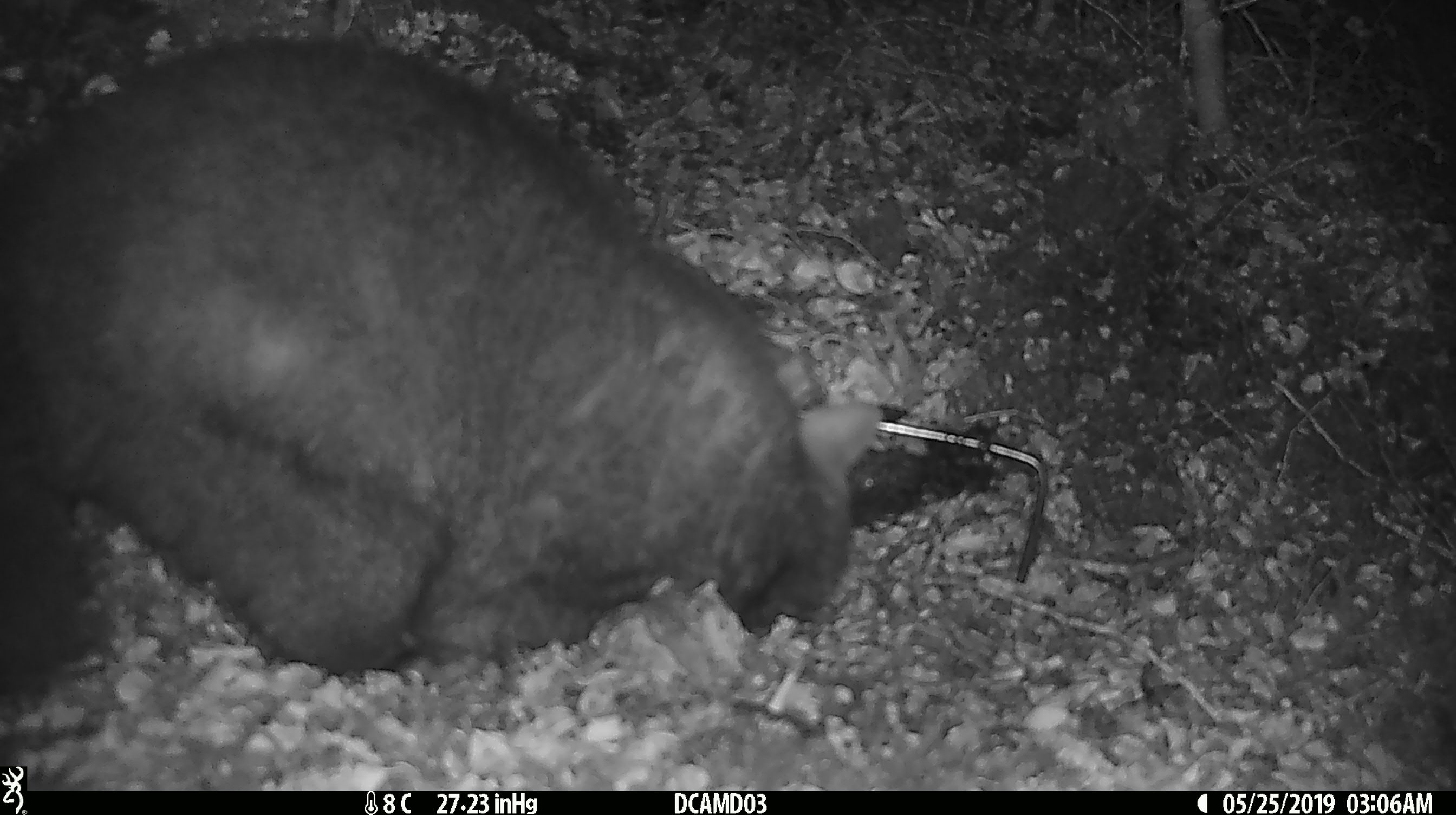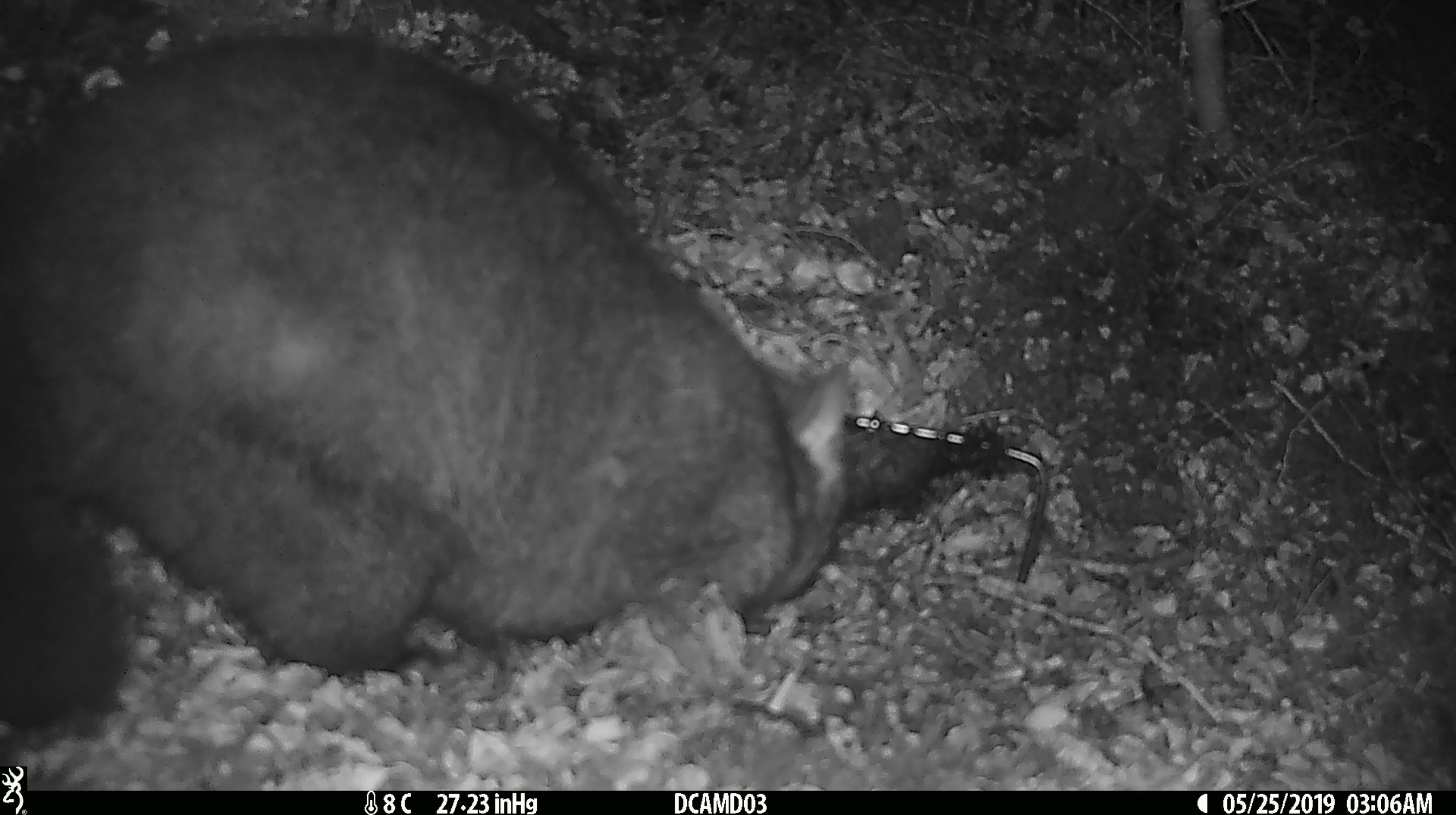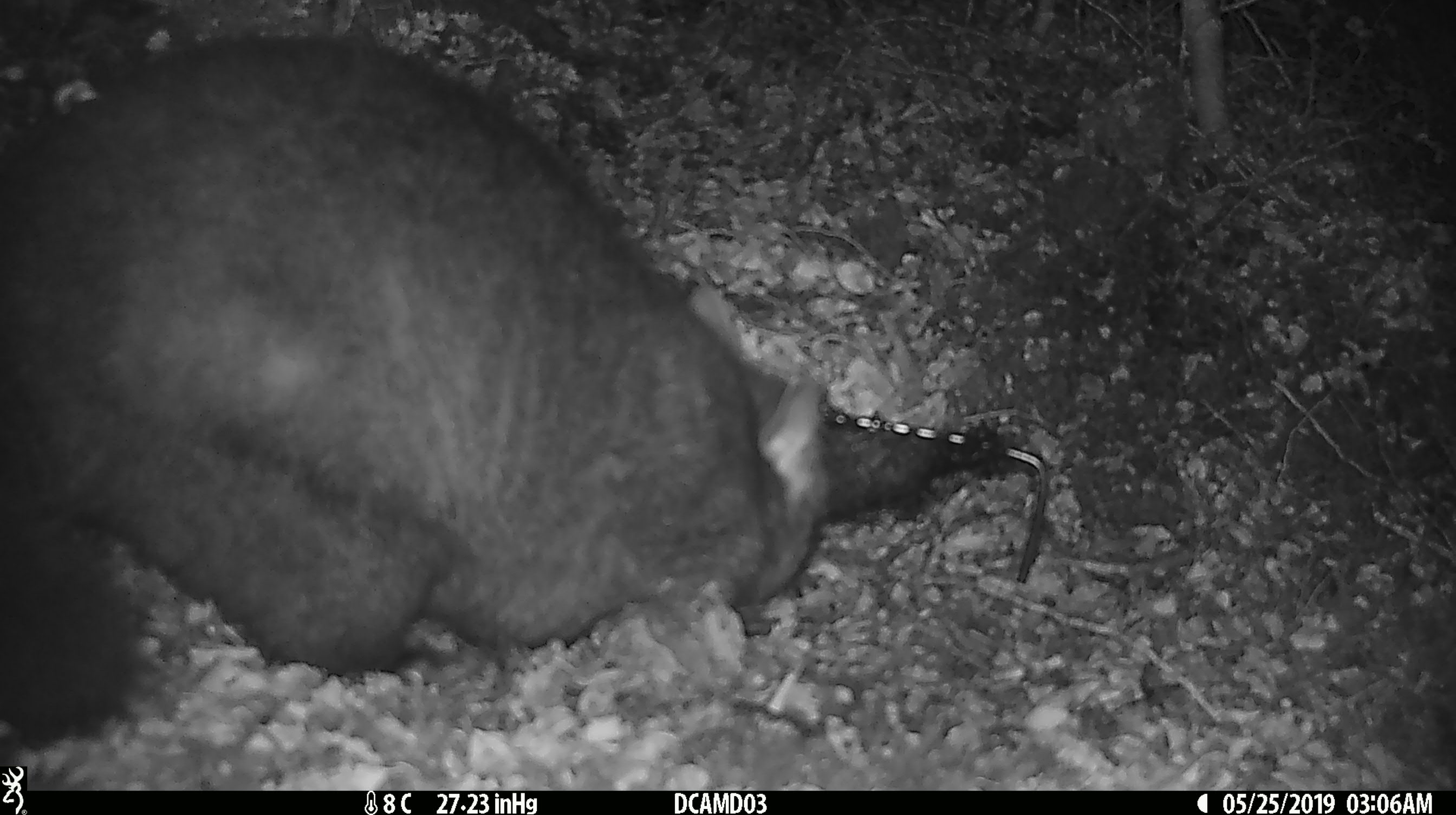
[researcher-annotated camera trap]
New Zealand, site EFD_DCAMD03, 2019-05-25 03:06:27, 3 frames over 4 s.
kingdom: Animalia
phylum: Chordata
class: Mammalia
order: Diprotodontia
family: Phalangeridae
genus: Trichosurus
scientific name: Trichosurus vulpecula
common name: common brushtail possum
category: possum